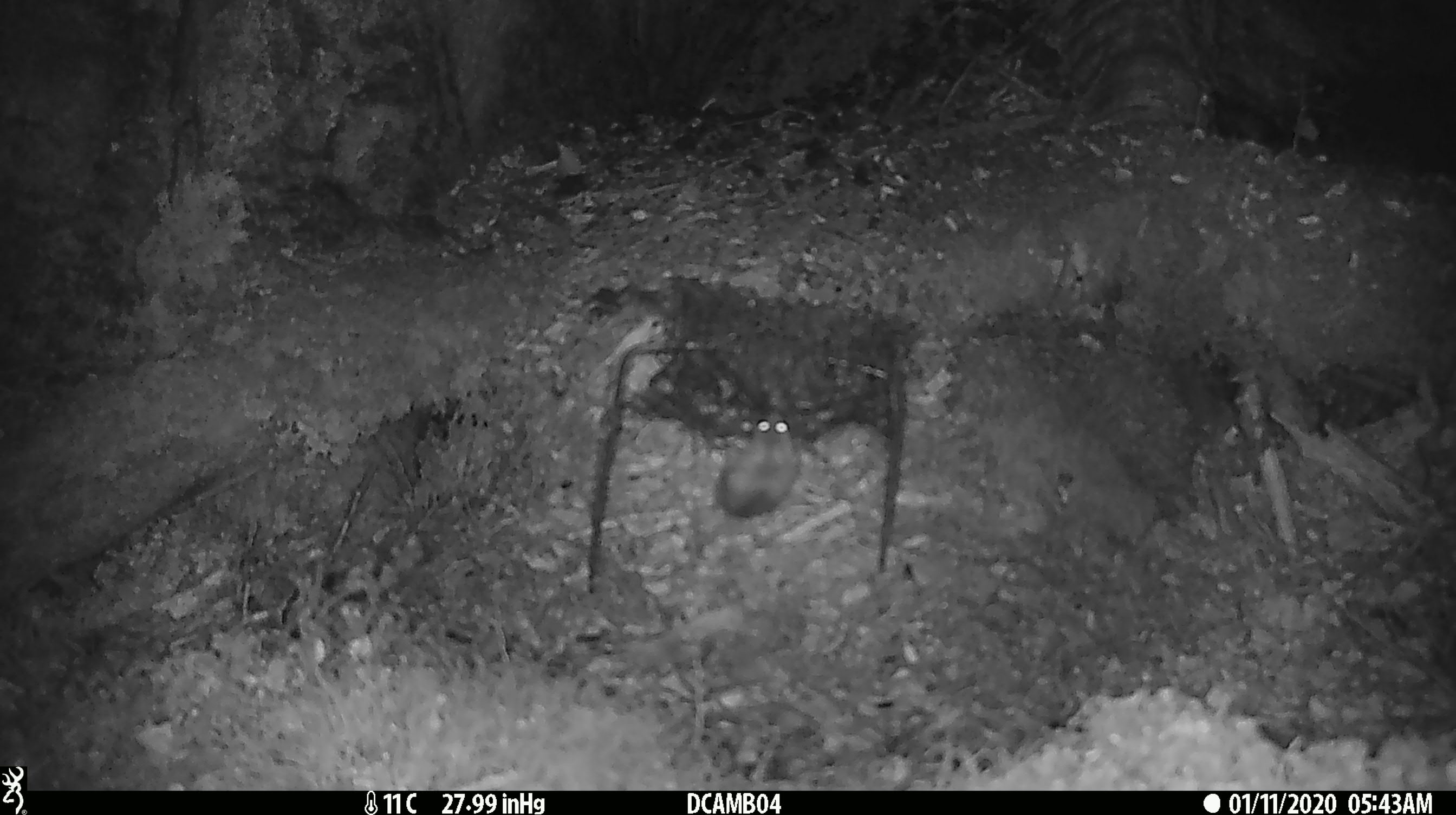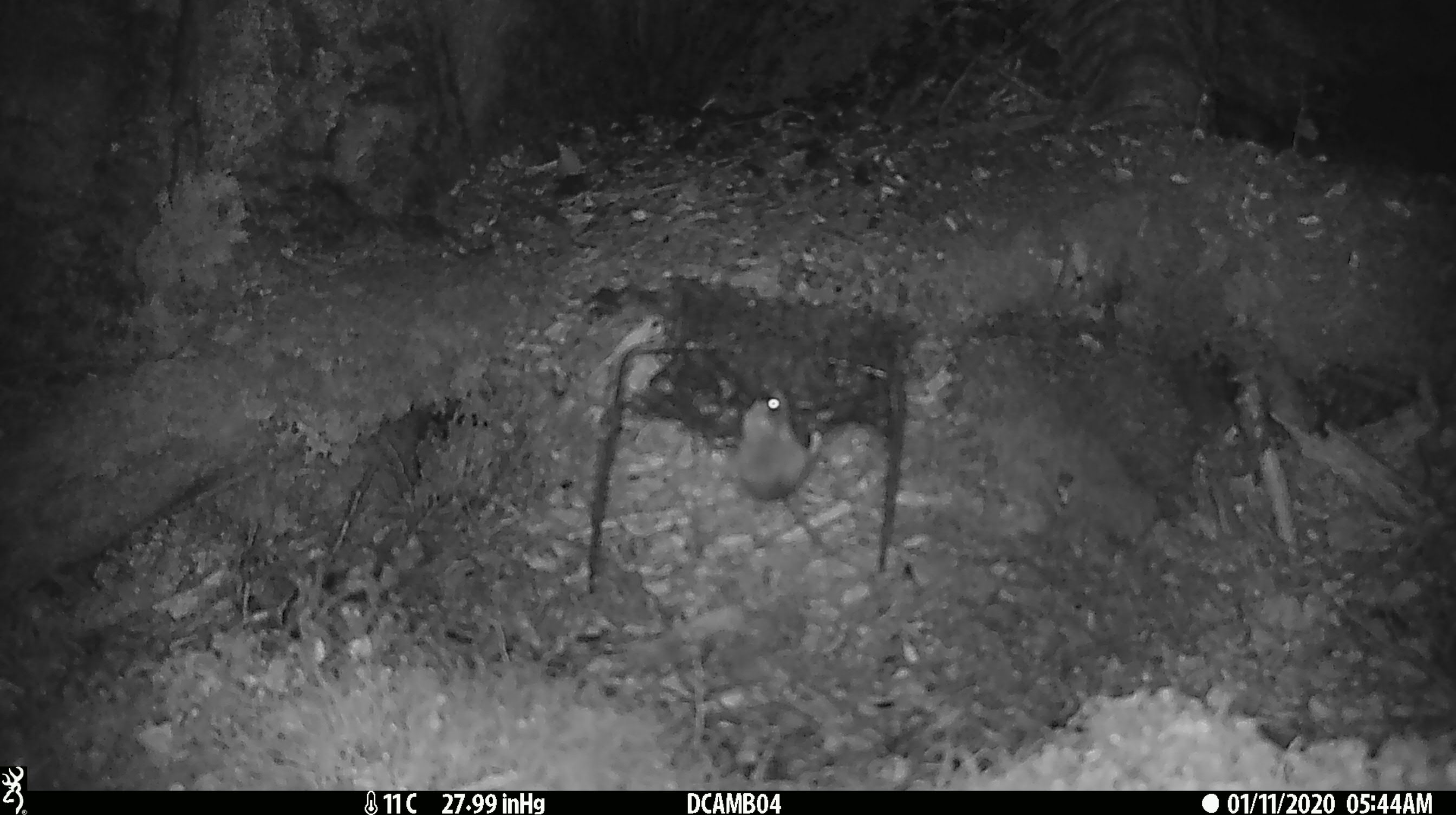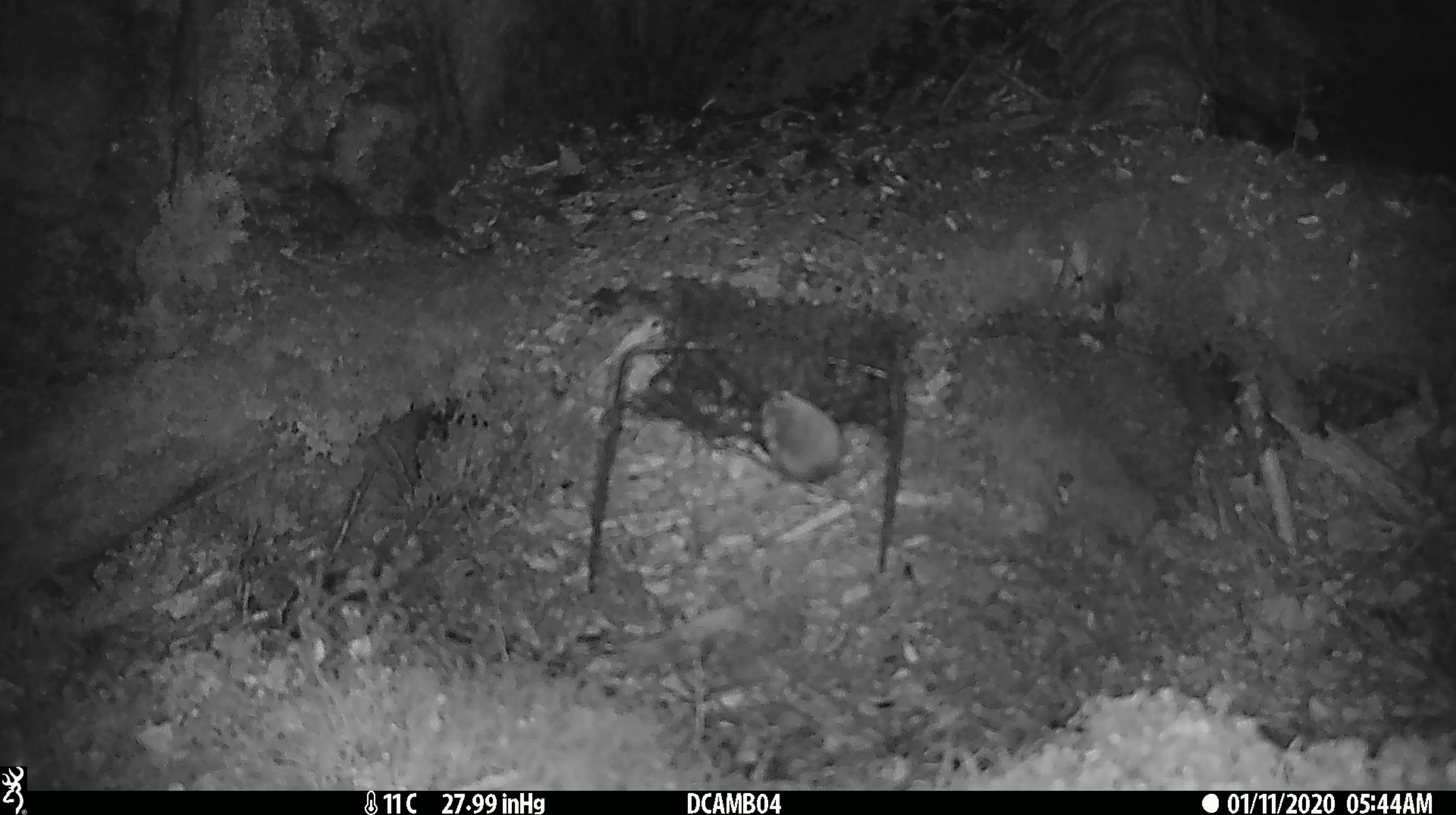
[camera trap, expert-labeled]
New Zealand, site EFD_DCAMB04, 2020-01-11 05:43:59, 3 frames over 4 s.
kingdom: Animalia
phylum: Chordata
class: Mammalia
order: Rodentia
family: Muridae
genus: Mus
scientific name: Mus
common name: mouse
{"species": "mouse (Mus)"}